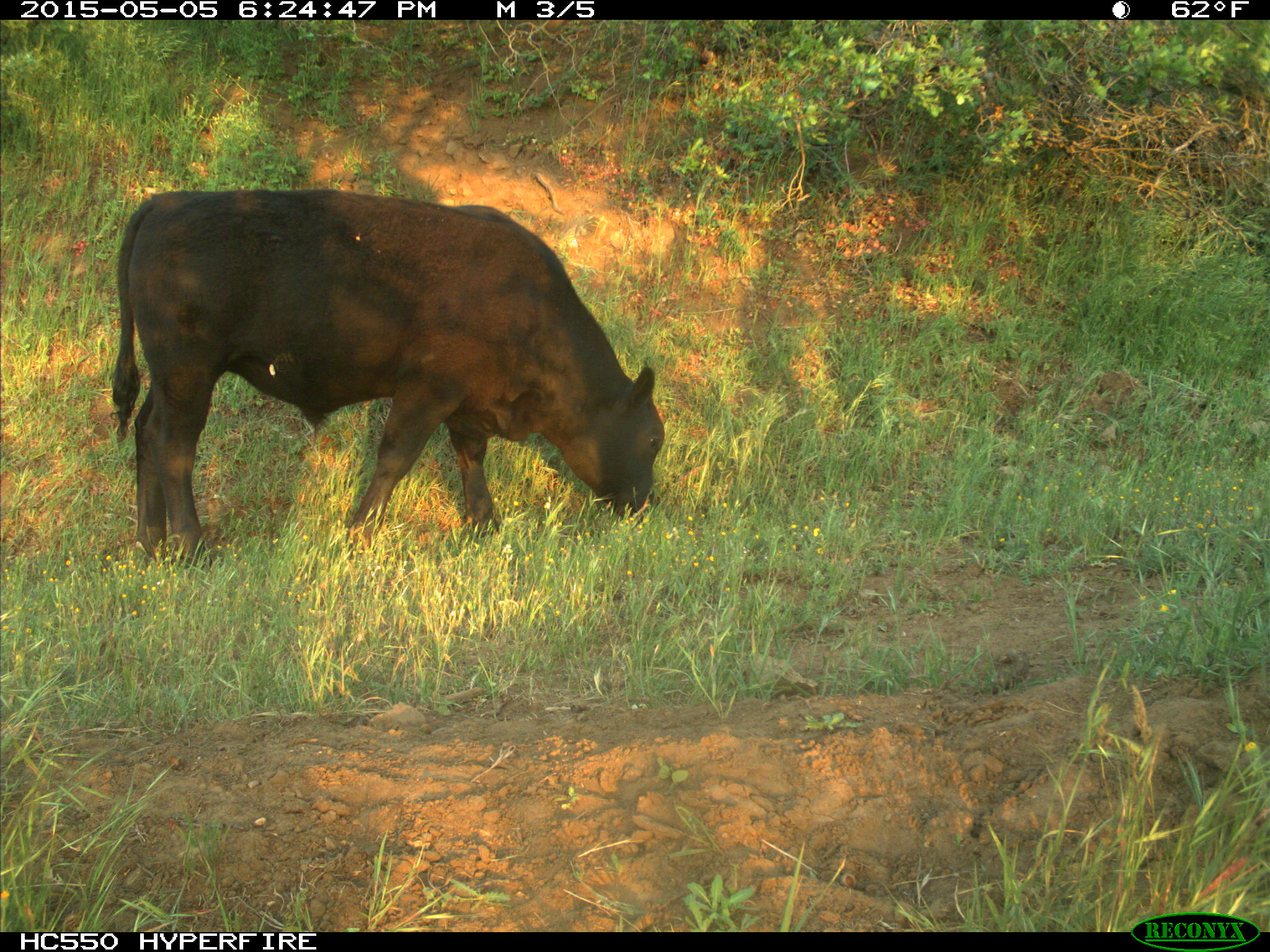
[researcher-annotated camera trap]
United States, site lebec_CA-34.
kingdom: Animalia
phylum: Chordata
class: Mammalia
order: Artiodactyla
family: Bovidae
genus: Bos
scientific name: Bos taurus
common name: domestic cow